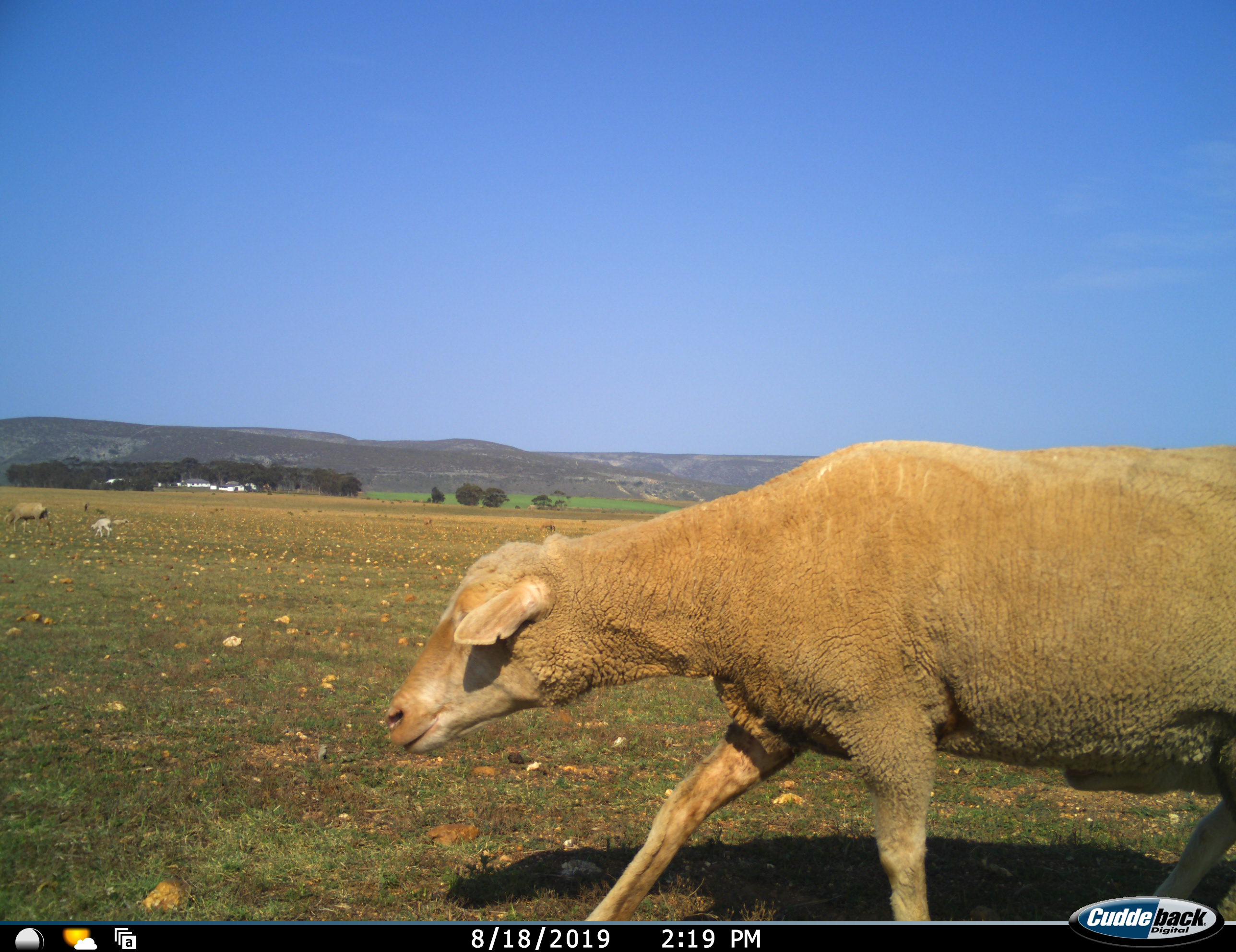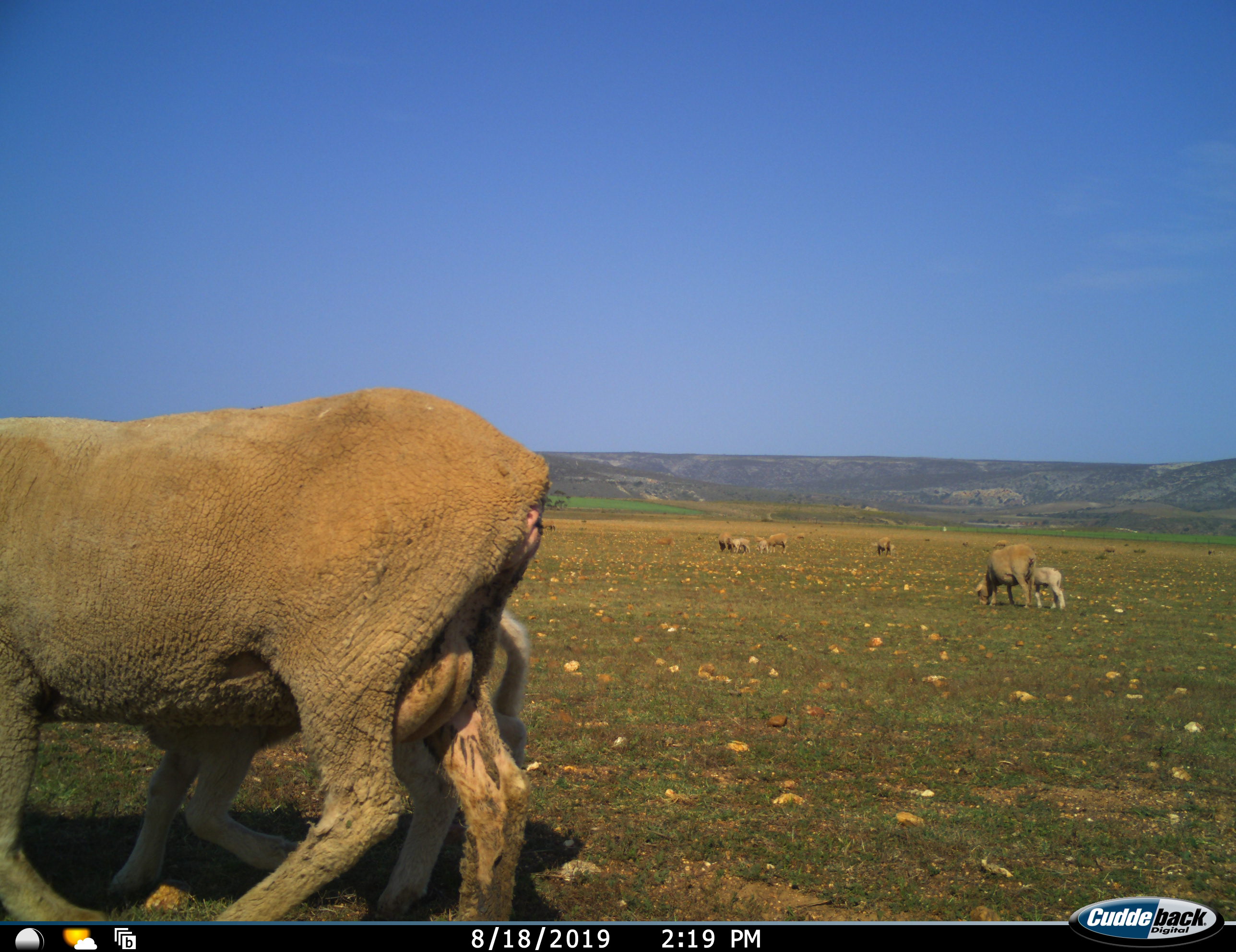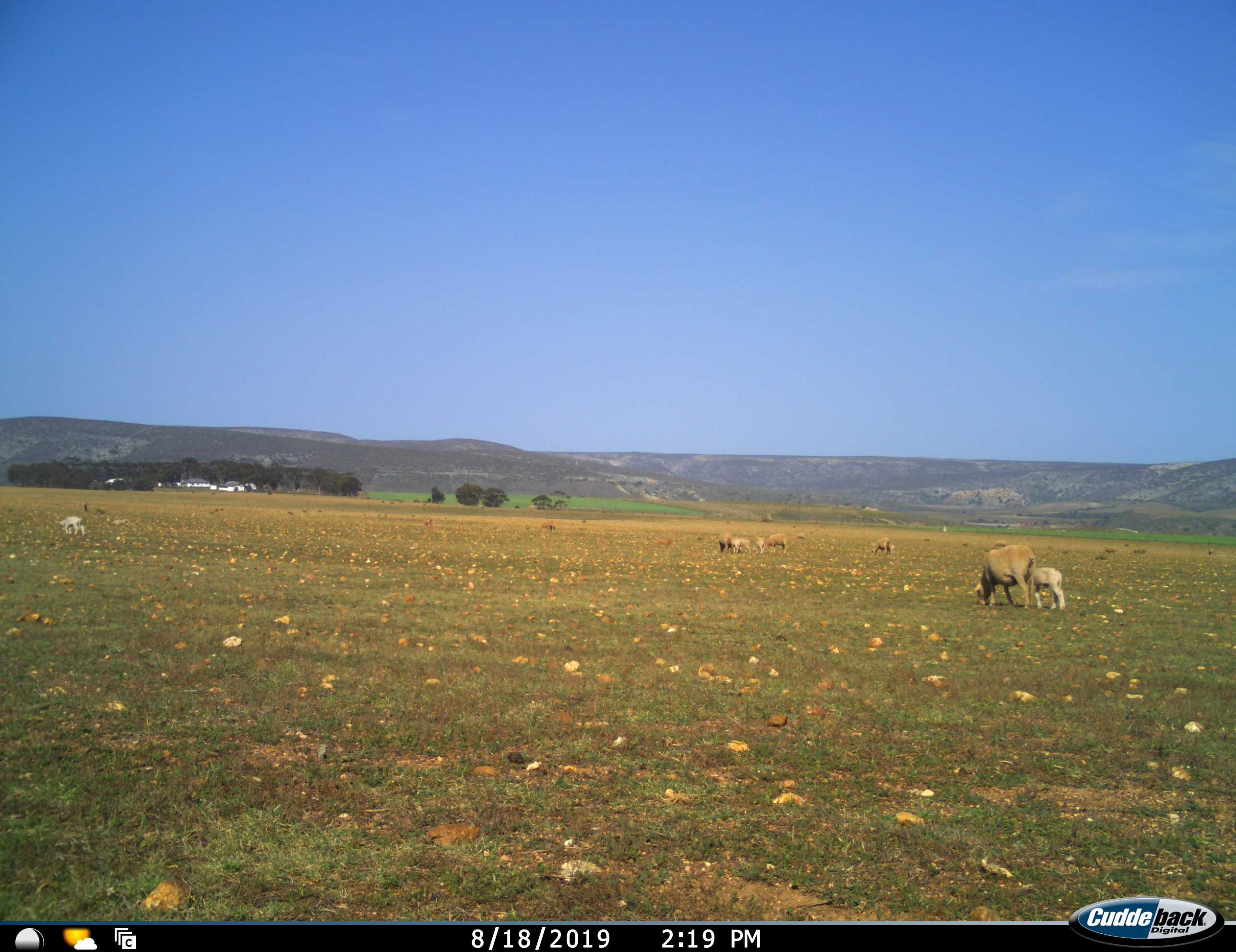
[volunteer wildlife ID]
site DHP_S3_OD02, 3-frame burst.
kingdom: Animalia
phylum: Chordata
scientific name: Vertebrata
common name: domestic animal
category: domesticanimal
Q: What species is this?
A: Domesticanimal (domestic animal) (Vertebrata).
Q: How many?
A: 11-50.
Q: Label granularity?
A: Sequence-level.